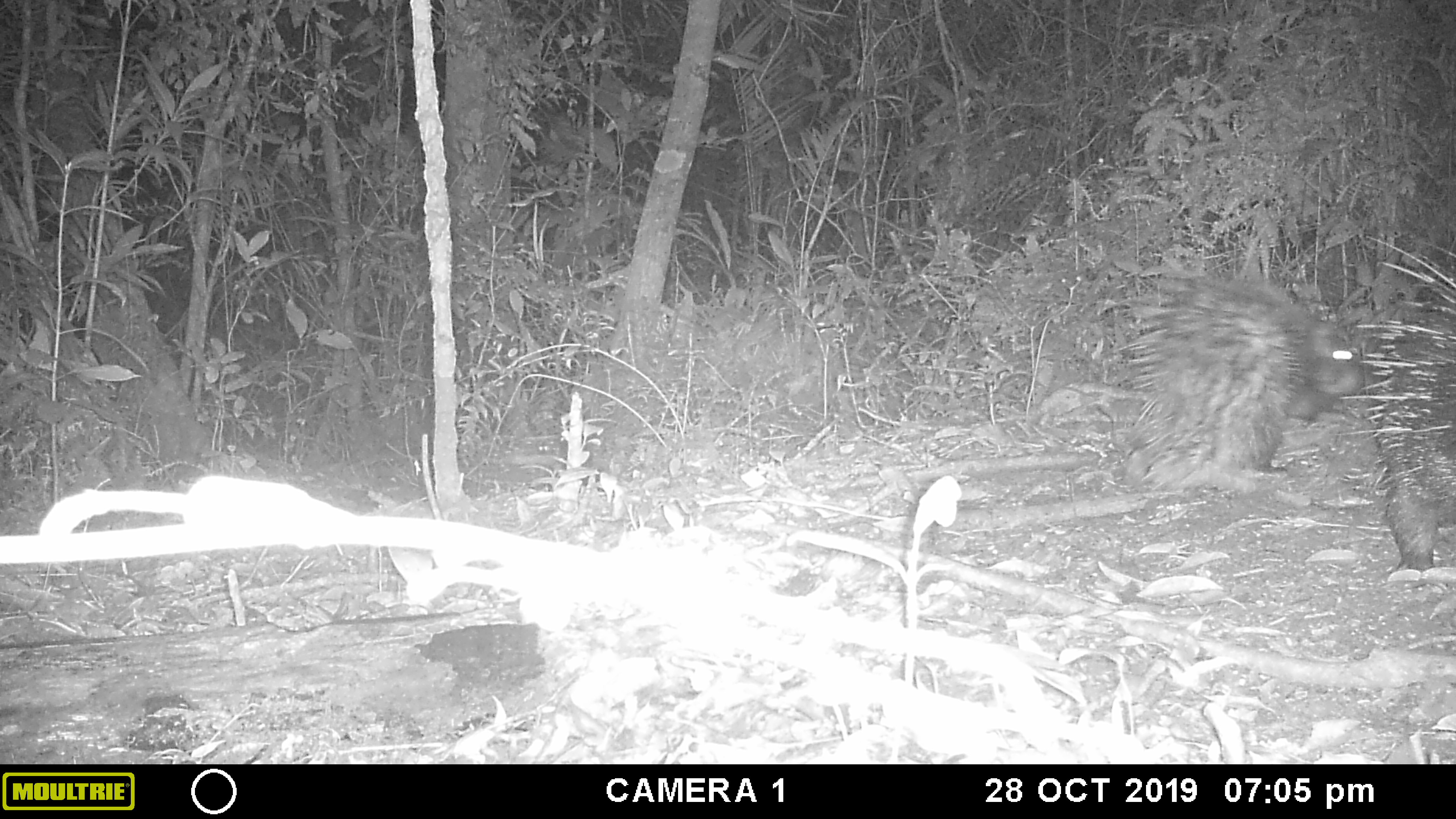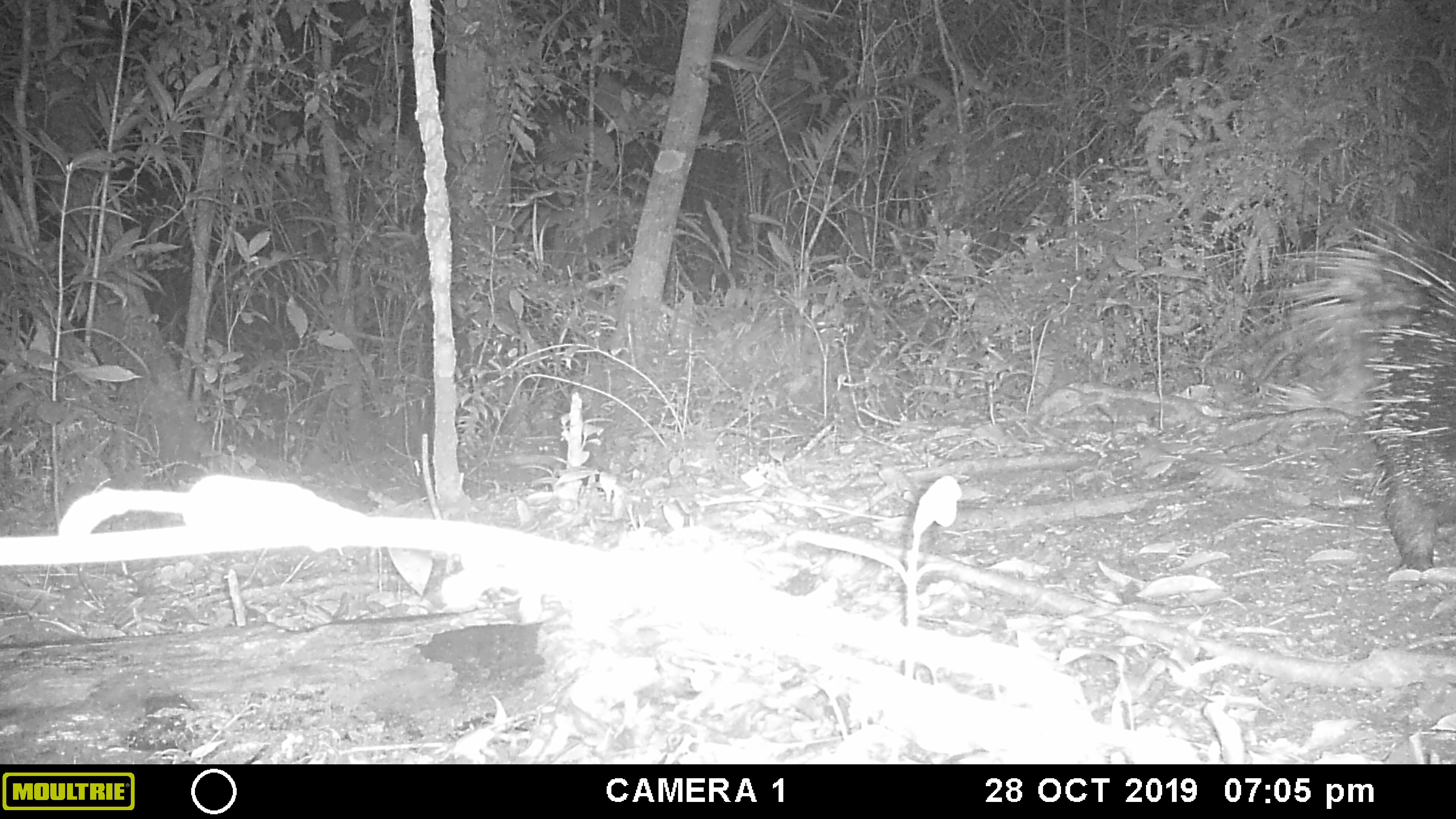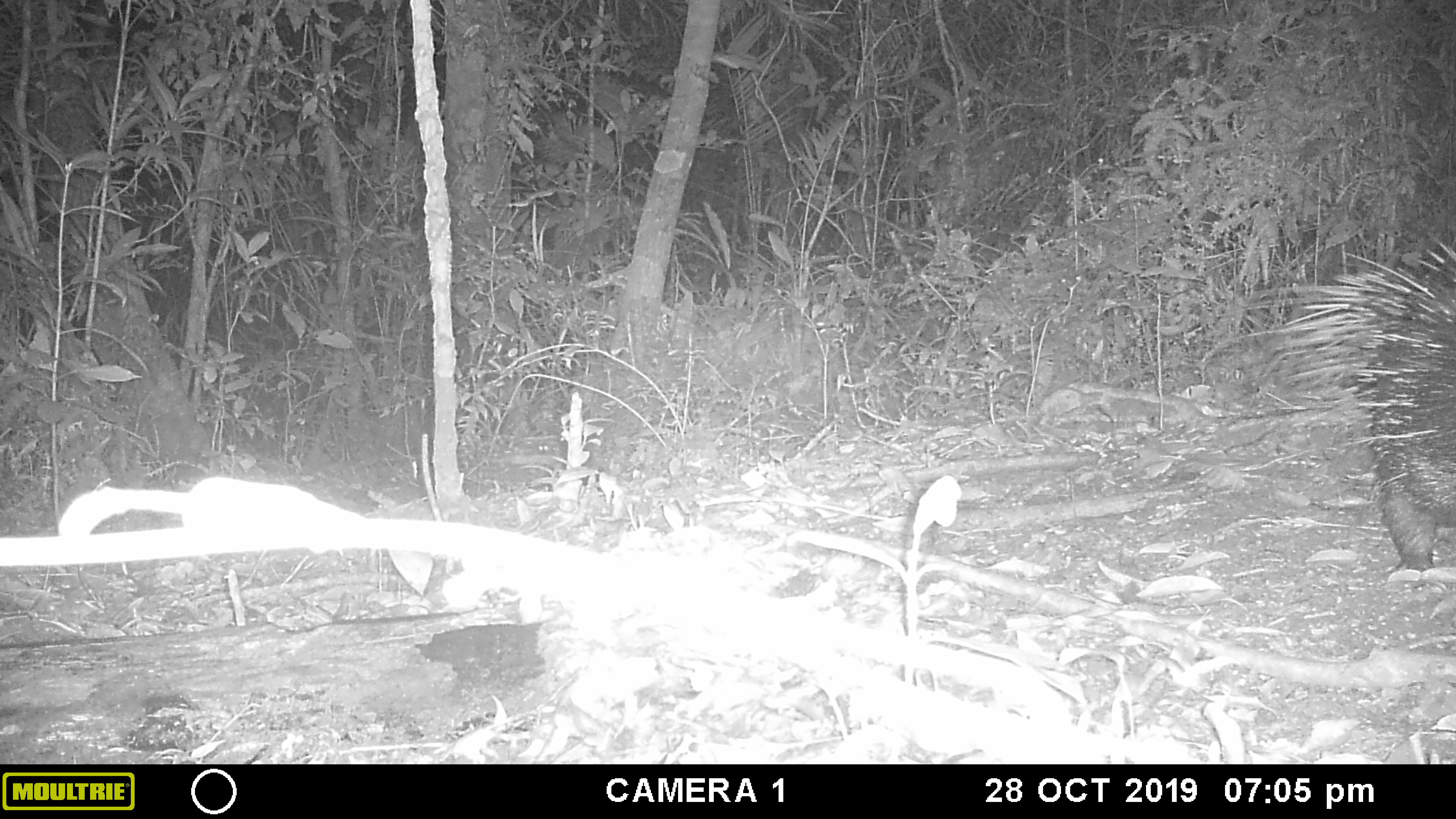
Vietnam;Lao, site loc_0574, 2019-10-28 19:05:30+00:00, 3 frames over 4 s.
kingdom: Animalia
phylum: Chordata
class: Mammalia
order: Rodentia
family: Hystricidae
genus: Hystrix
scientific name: Hystrix brachyura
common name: malayan porcupine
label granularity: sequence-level